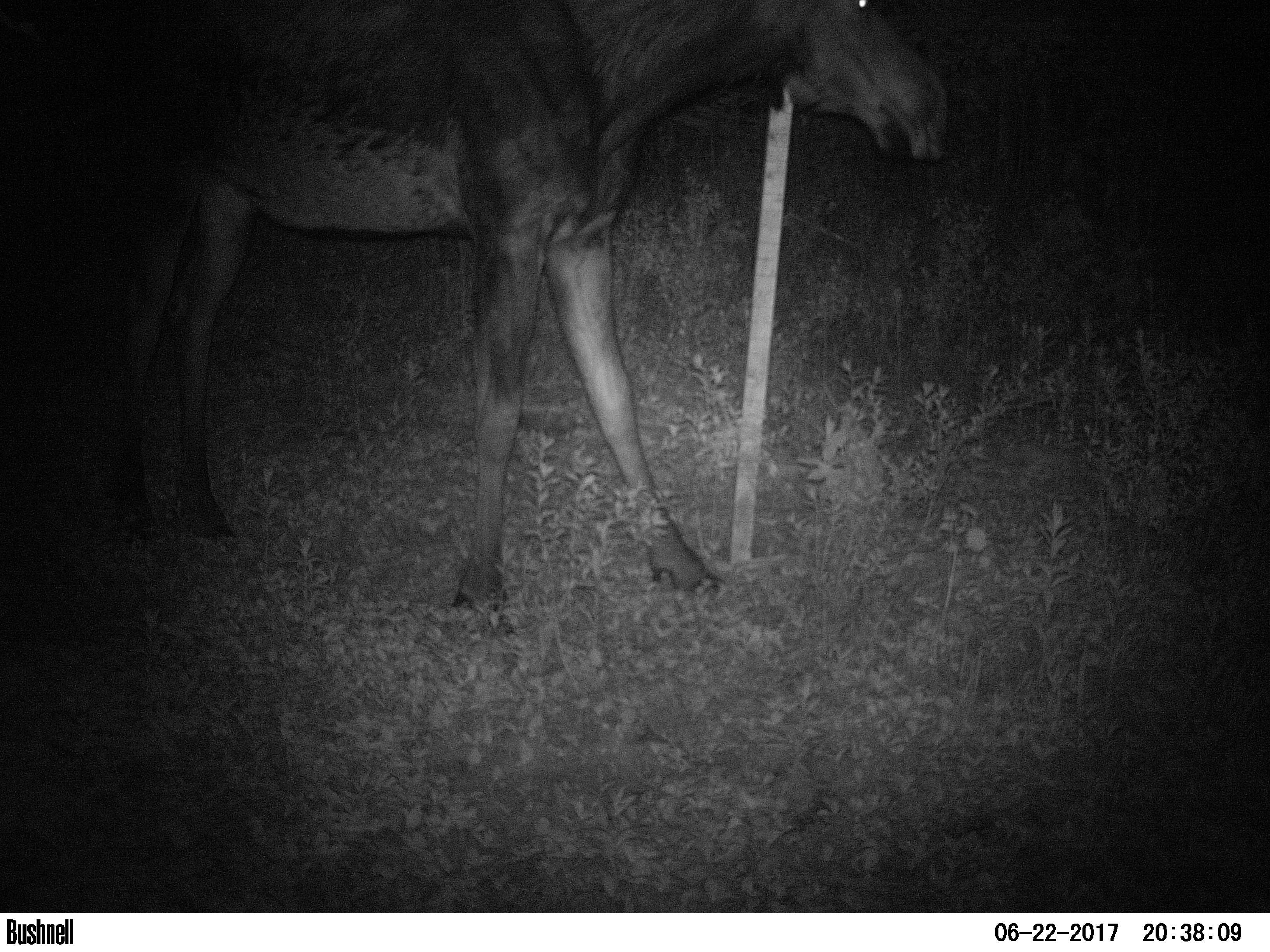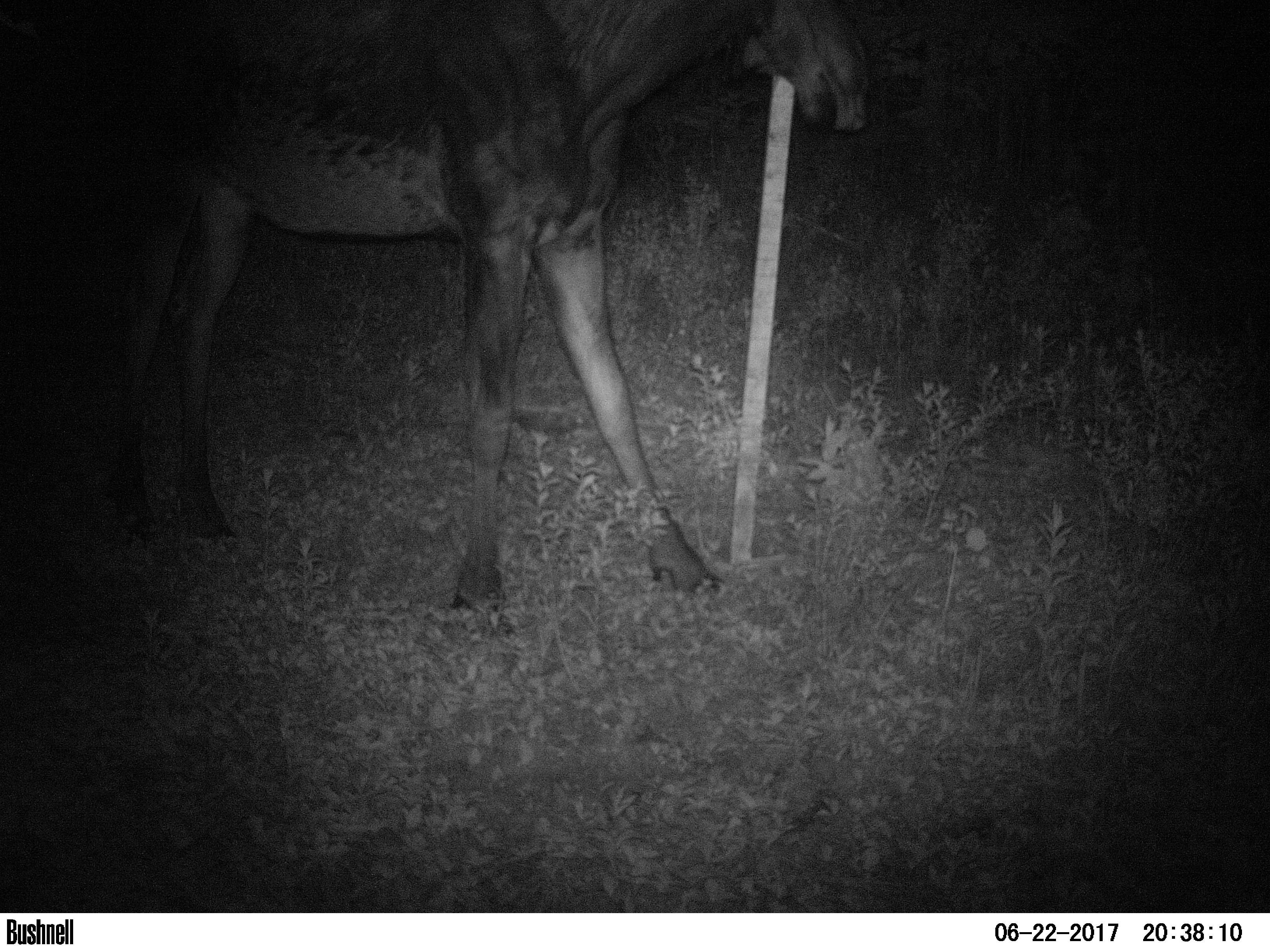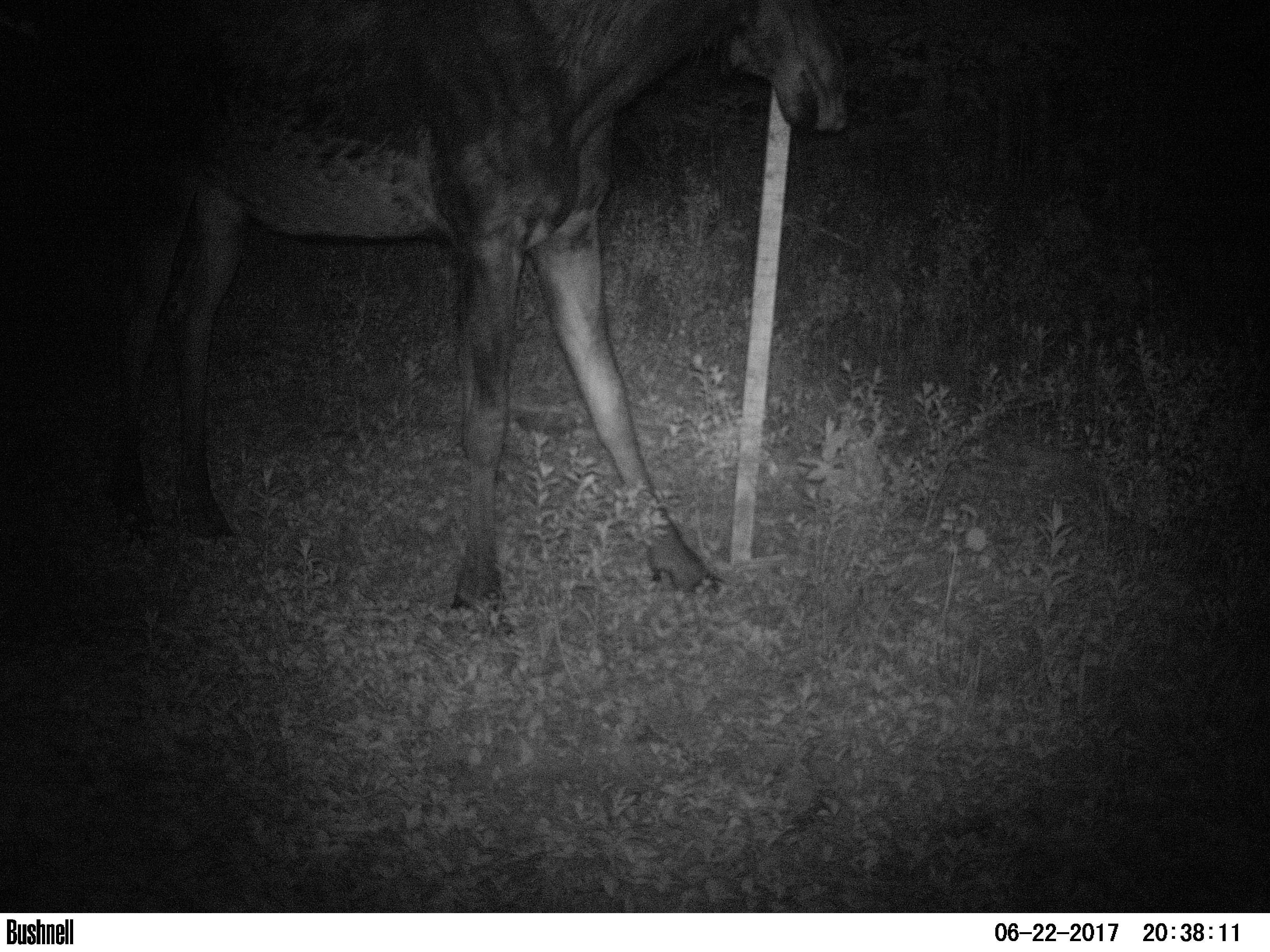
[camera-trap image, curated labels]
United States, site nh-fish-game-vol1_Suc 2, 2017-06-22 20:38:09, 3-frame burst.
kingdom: Animalia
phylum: Chordata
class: Mammalia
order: Artiodactyla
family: Cervidae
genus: Alces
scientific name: Alces alces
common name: moose